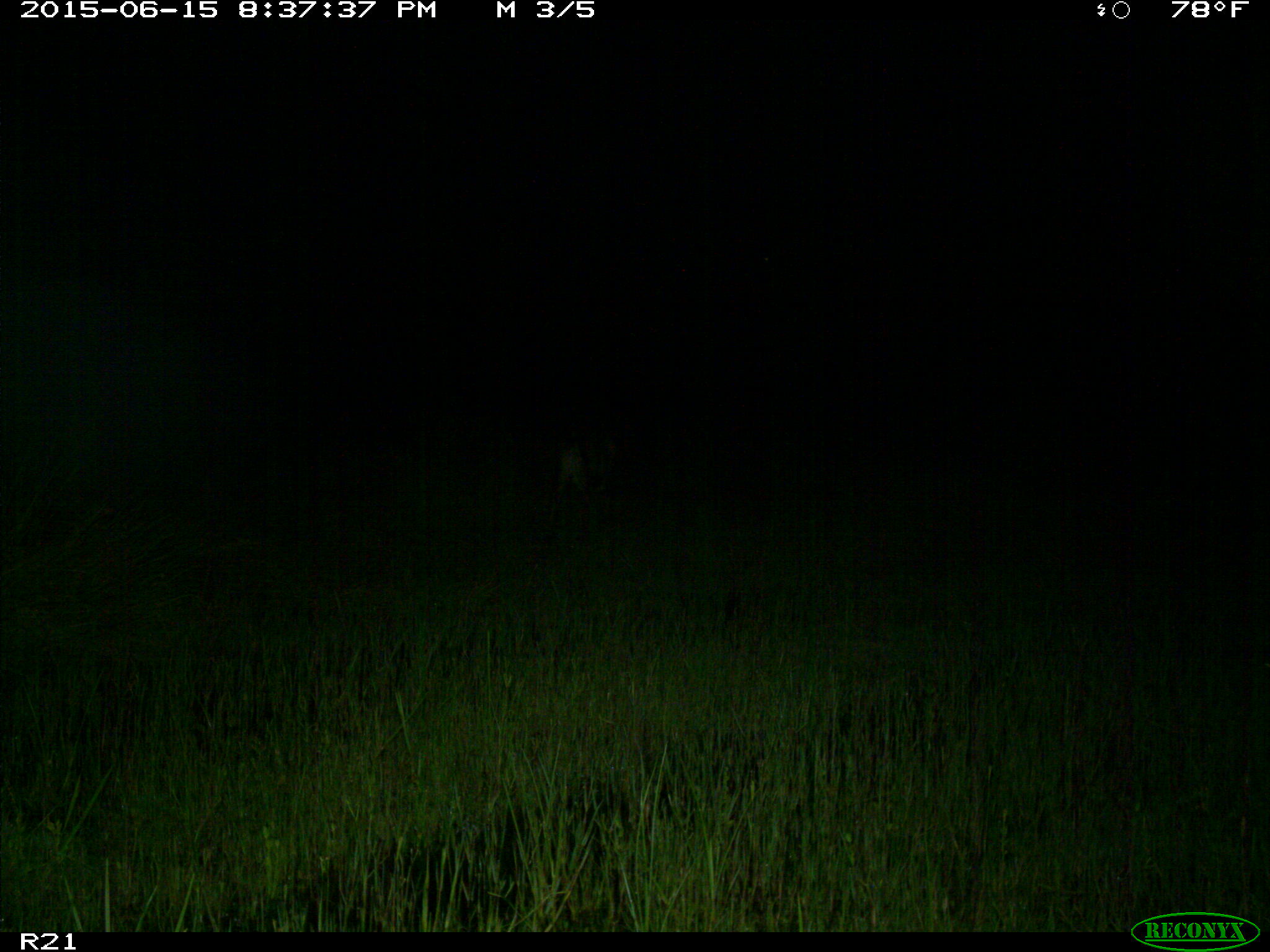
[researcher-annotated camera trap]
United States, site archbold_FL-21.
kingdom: Animalia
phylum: Chordata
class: Mammalia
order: Artiodactyla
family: Bovidae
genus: Bos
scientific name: Bos taurus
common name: domestic cow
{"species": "Bos taurus (domestic cow)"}